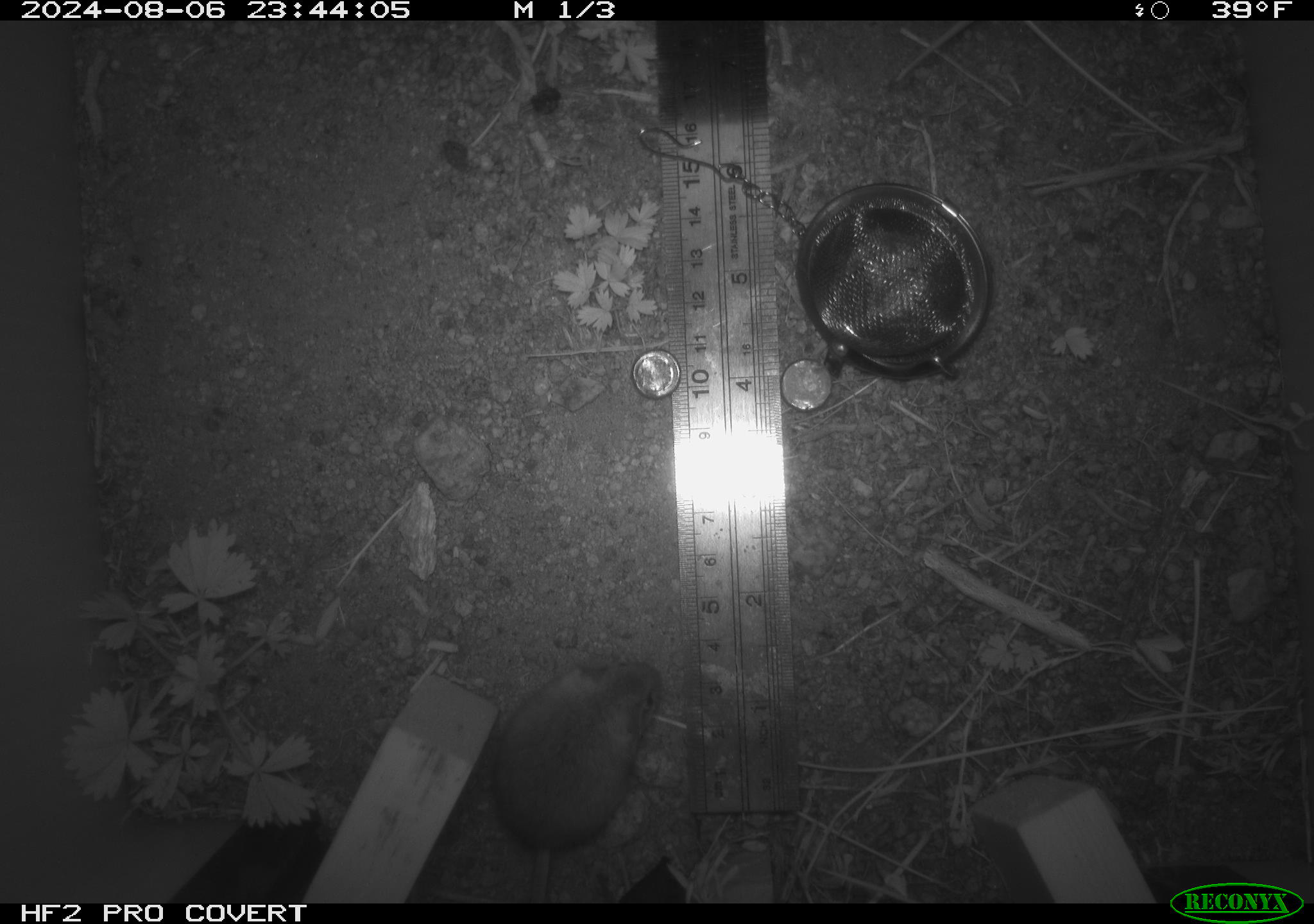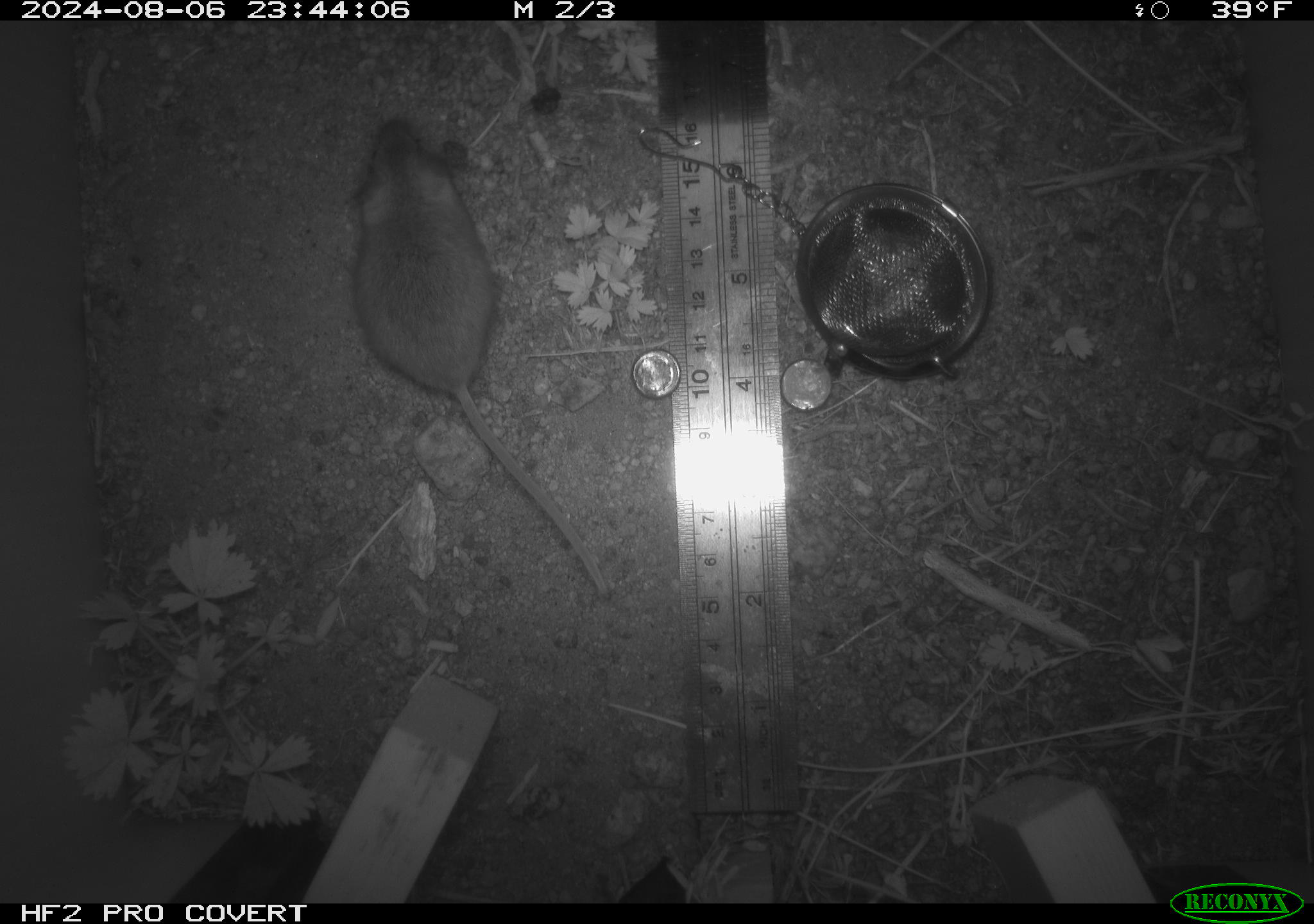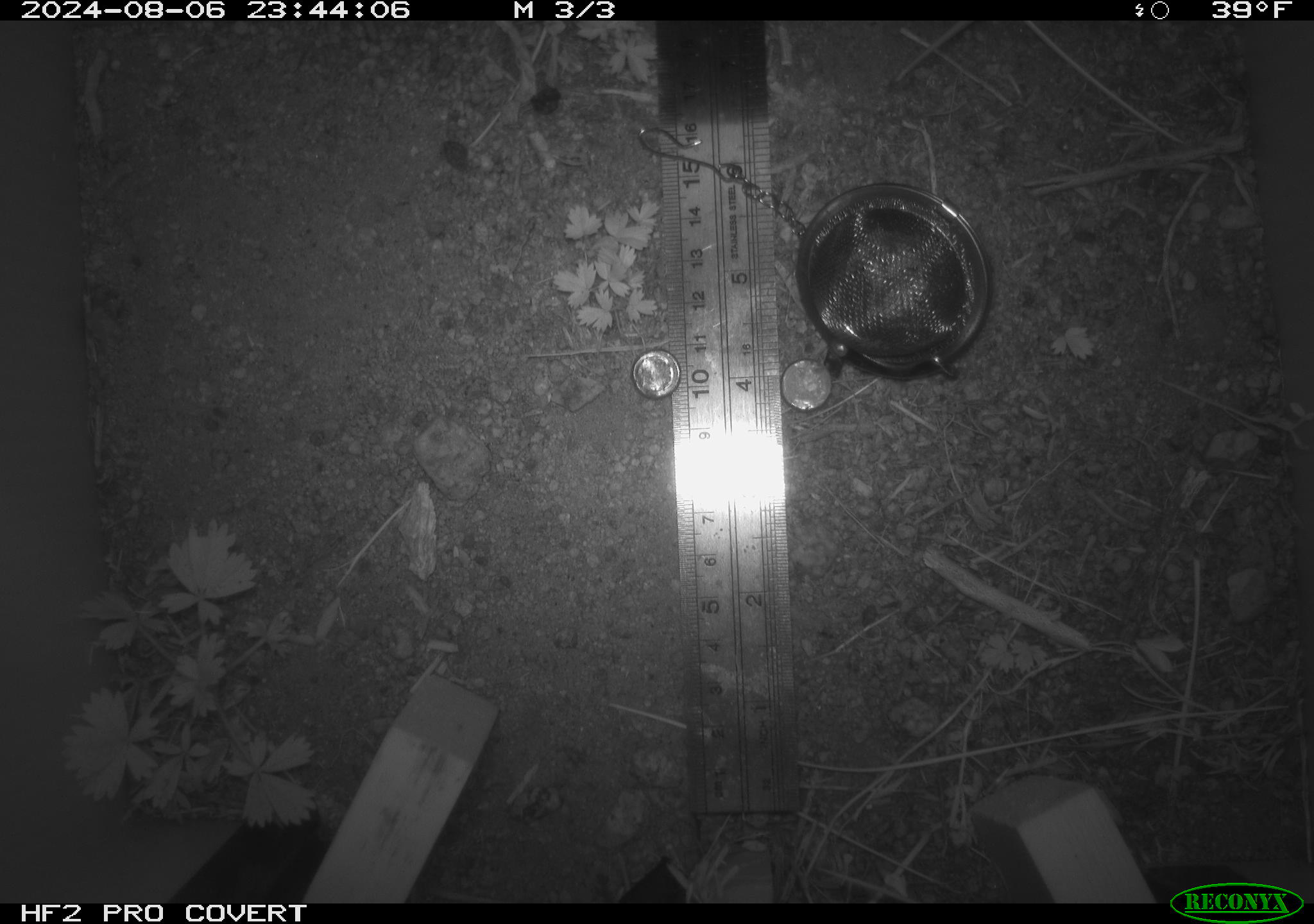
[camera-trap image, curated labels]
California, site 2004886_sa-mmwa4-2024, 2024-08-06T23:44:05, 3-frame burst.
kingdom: Animalia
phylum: Chordata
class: Mammalia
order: Rodentia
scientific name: Rodentia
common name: mouse species